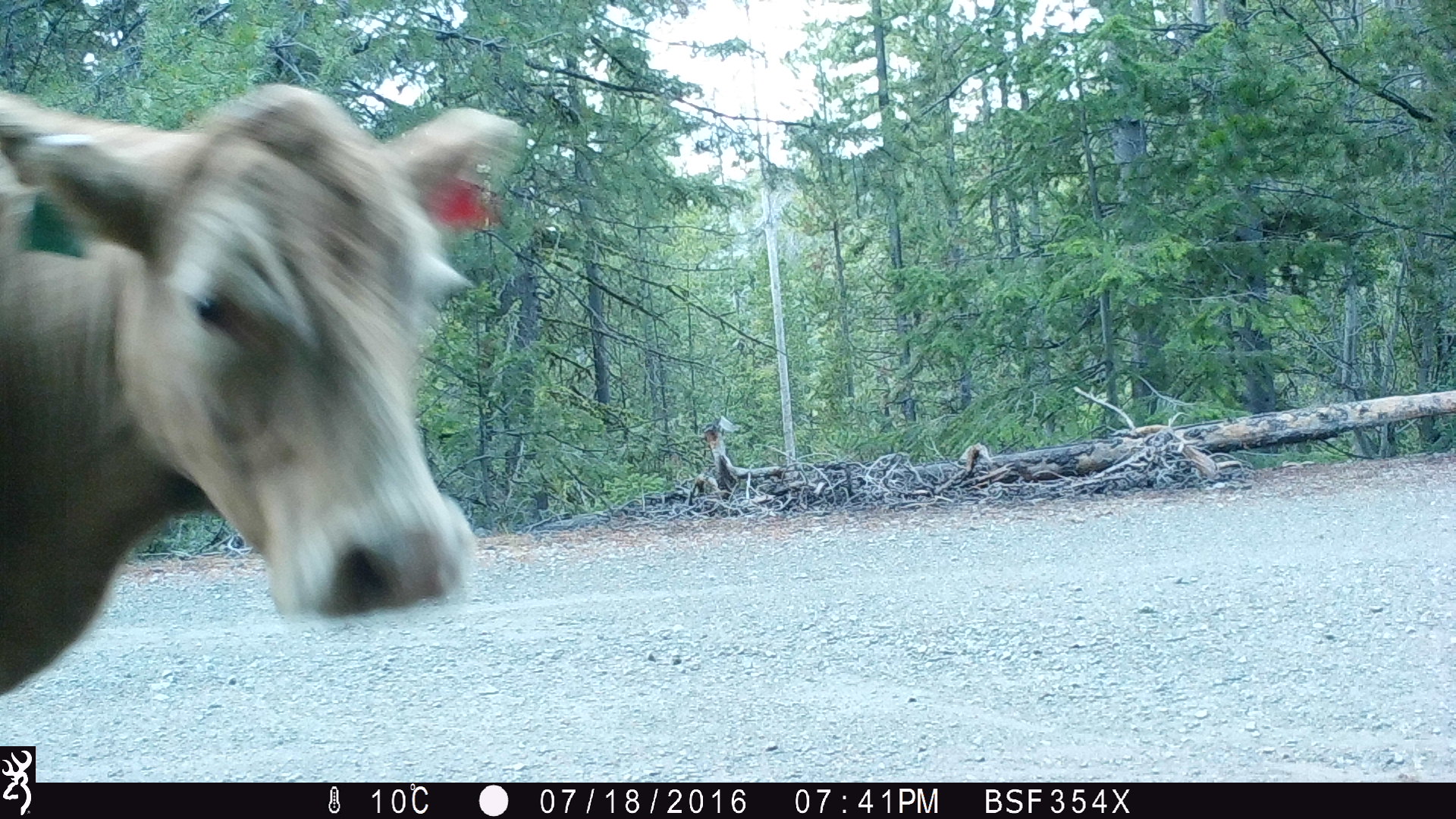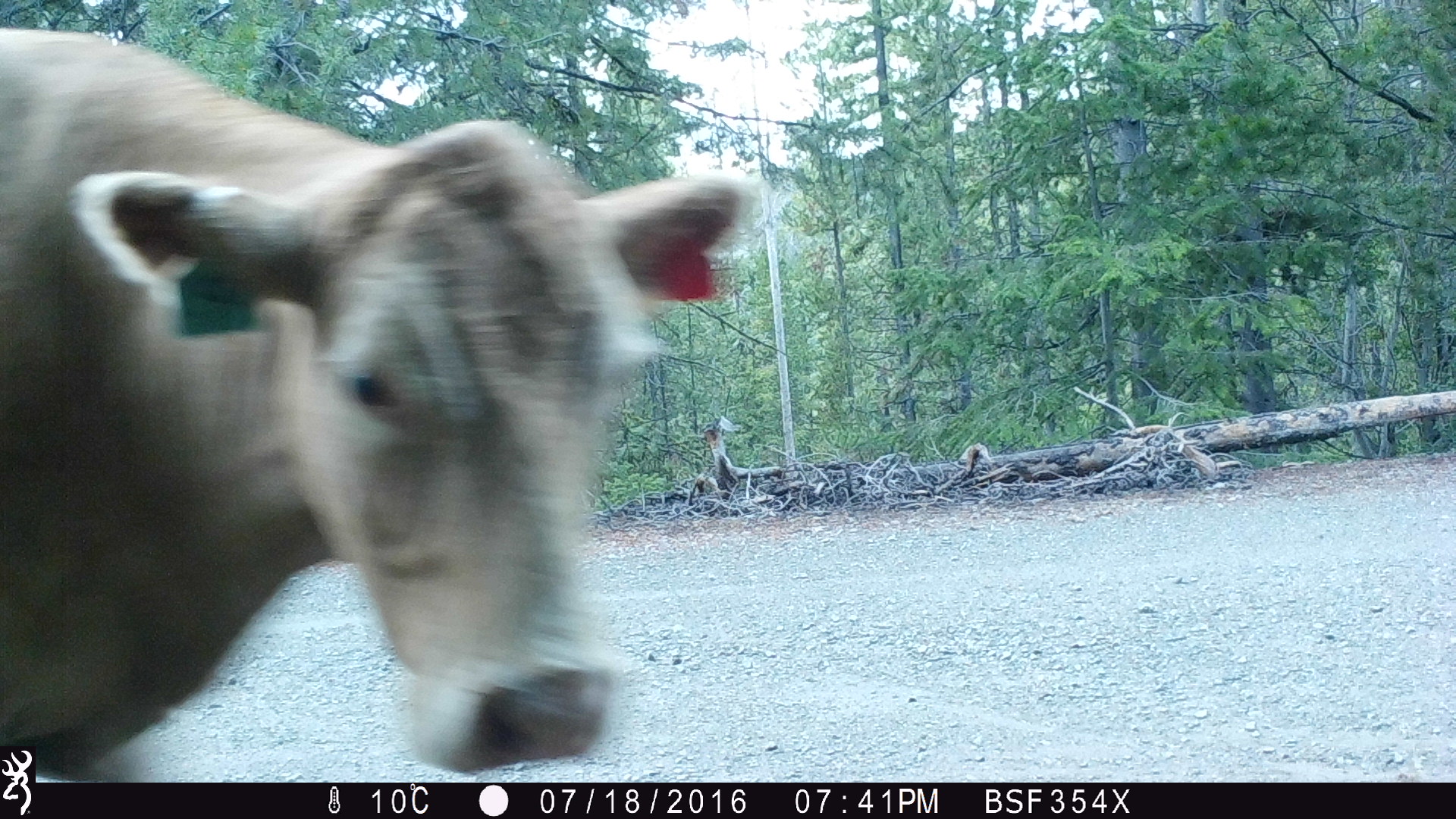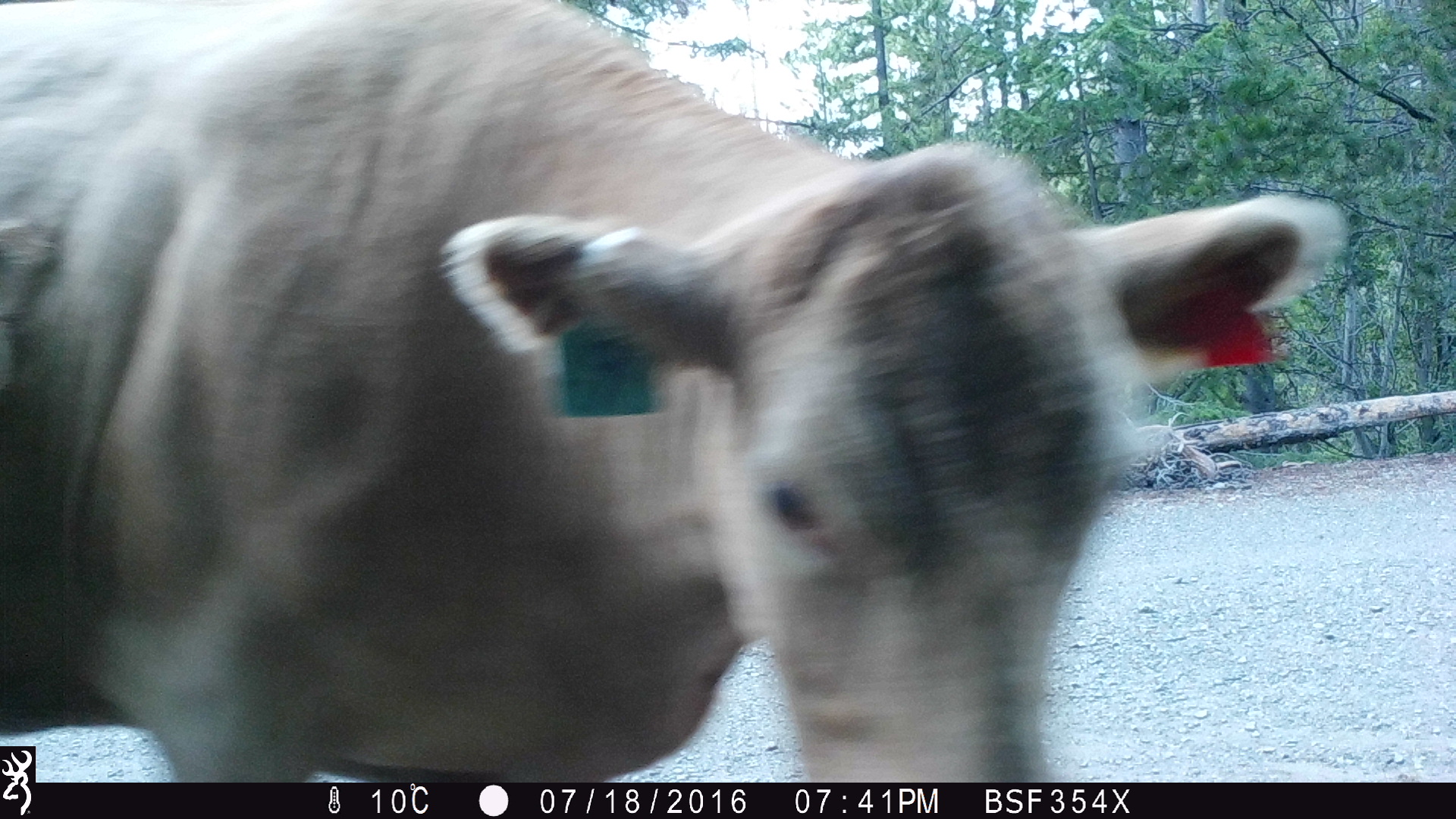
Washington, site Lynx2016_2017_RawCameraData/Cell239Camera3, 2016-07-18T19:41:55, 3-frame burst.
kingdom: Animalia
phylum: Chordata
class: Mammalia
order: Artiodactyla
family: Bovidae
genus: Bos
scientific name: Bos taurus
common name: domestic cattle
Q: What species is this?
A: Domestic cattle (Bos taurus).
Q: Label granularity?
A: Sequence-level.